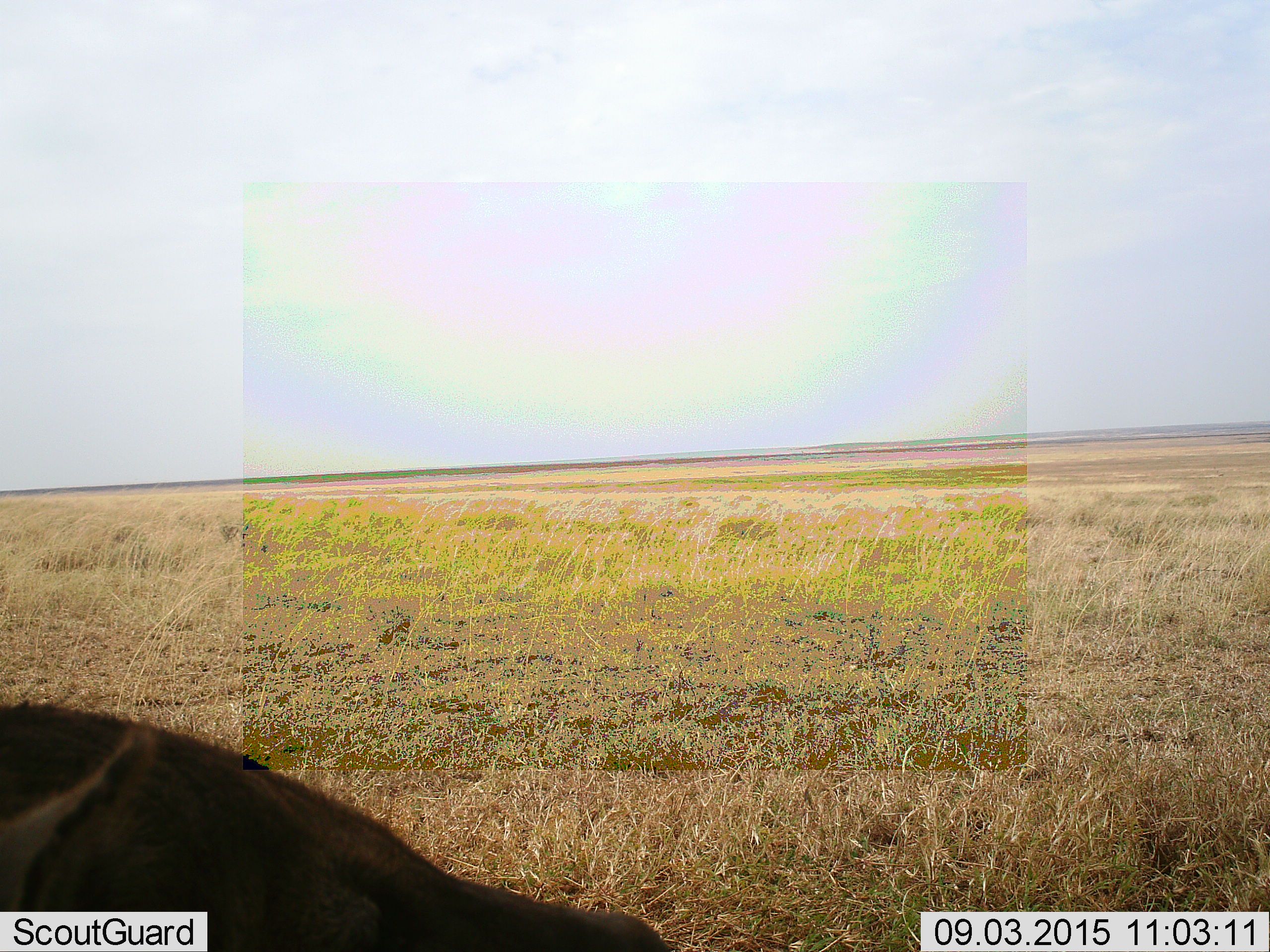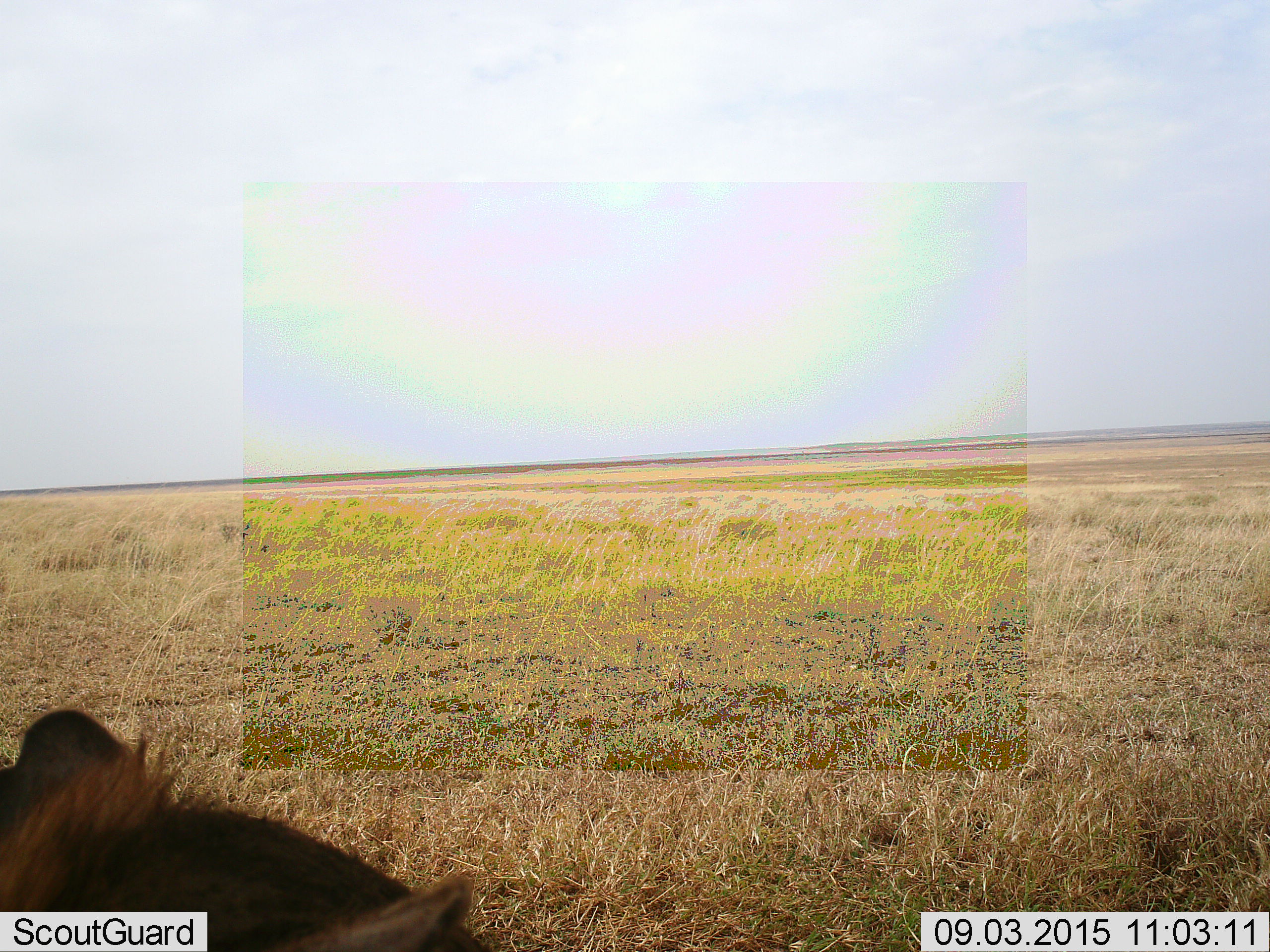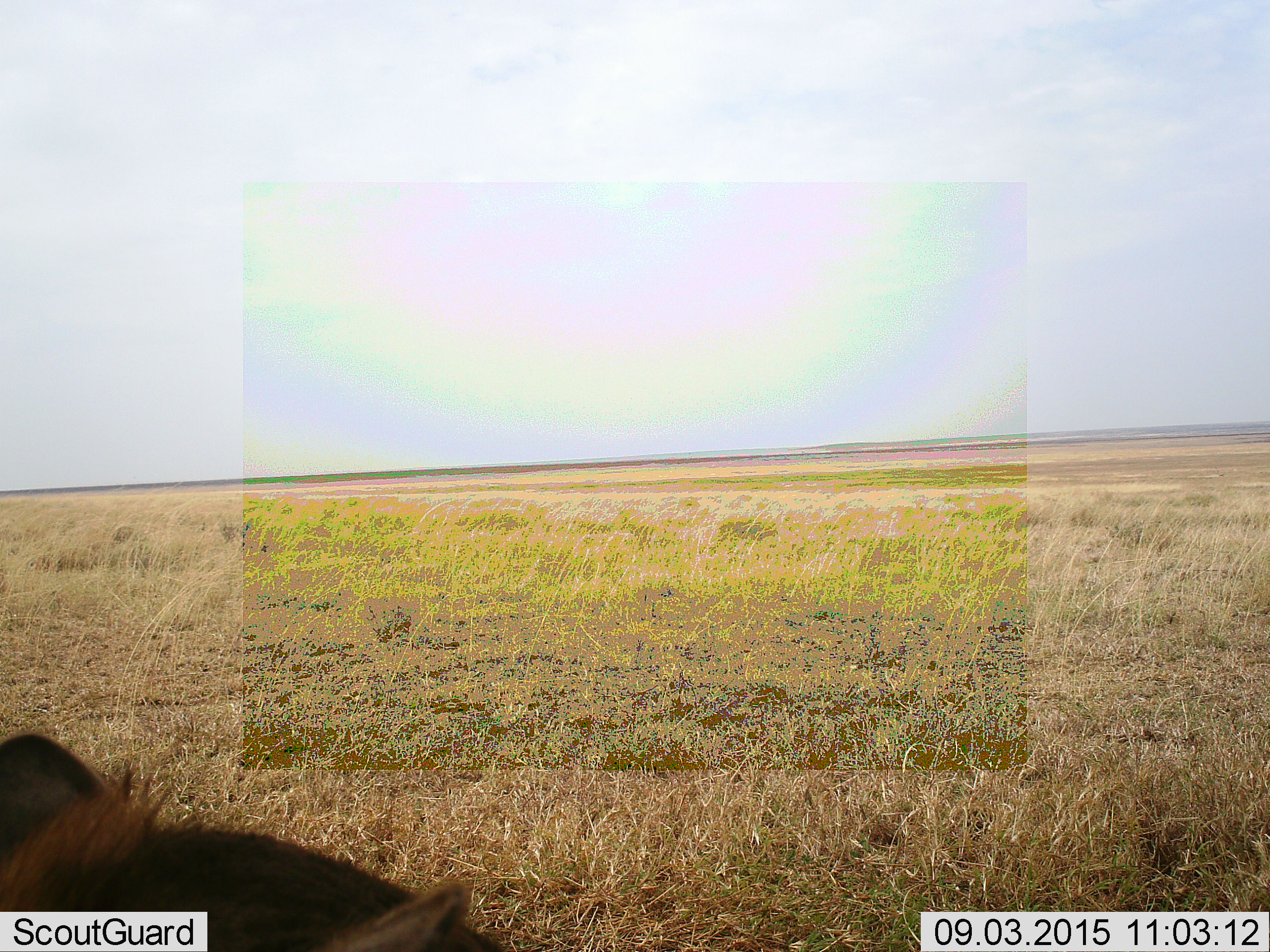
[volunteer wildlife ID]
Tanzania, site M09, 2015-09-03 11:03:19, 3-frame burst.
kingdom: Animalia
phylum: Chordata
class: Mammalia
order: Carnivora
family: Hyaenidae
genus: Crocuta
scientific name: Crocuta crocuta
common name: spotted hyena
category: hyenaspotted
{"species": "hyenaspotted (spotted hyena) (Crocuta crocuta)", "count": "1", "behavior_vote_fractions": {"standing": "0%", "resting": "100%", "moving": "0%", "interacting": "0%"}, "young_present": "0%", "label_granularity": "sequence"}